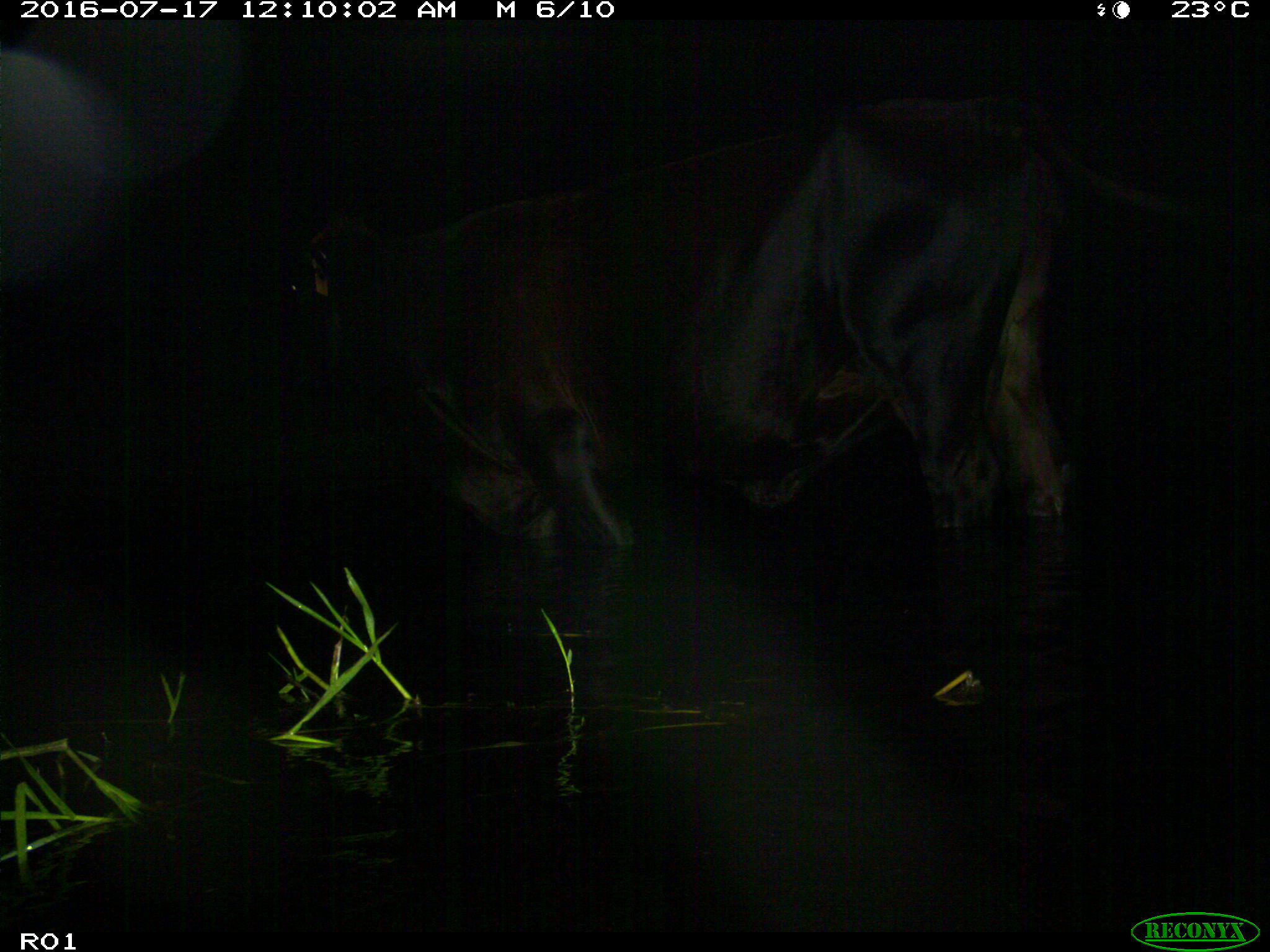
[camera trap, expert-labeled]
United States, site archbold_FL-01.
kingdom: Animalia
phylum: Chordata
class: Mammalia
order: Artiodactyla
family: Bovidae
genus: Bos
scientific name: Bos taurus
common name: domestic cow